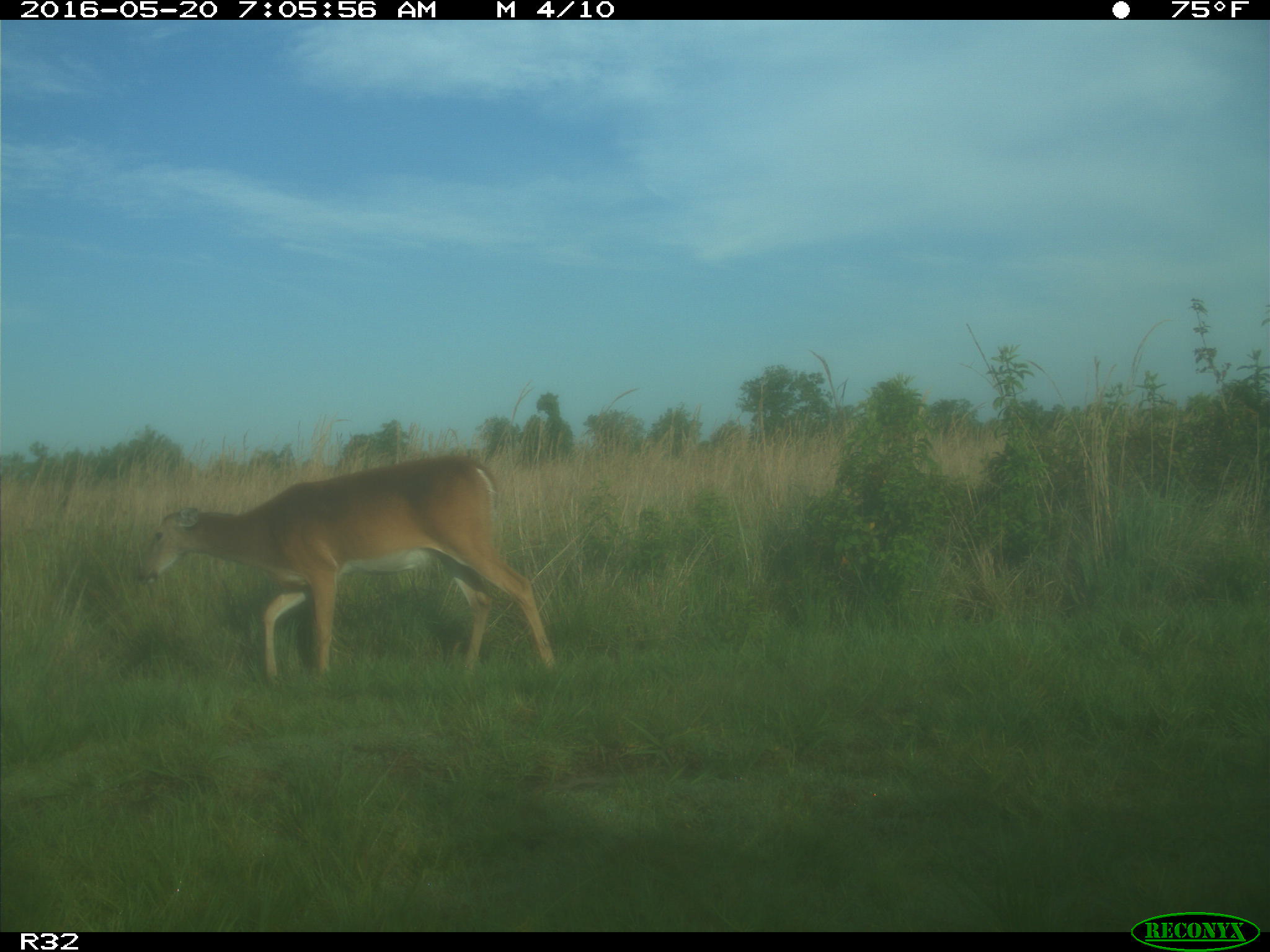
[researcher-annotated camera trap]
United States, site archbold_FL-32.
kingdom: Animalia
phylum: Chordata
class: Mammalia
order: Artiodactyla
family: Cervidae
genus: Odocoileus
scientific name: Odocoileus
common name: deer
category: unidentified deer